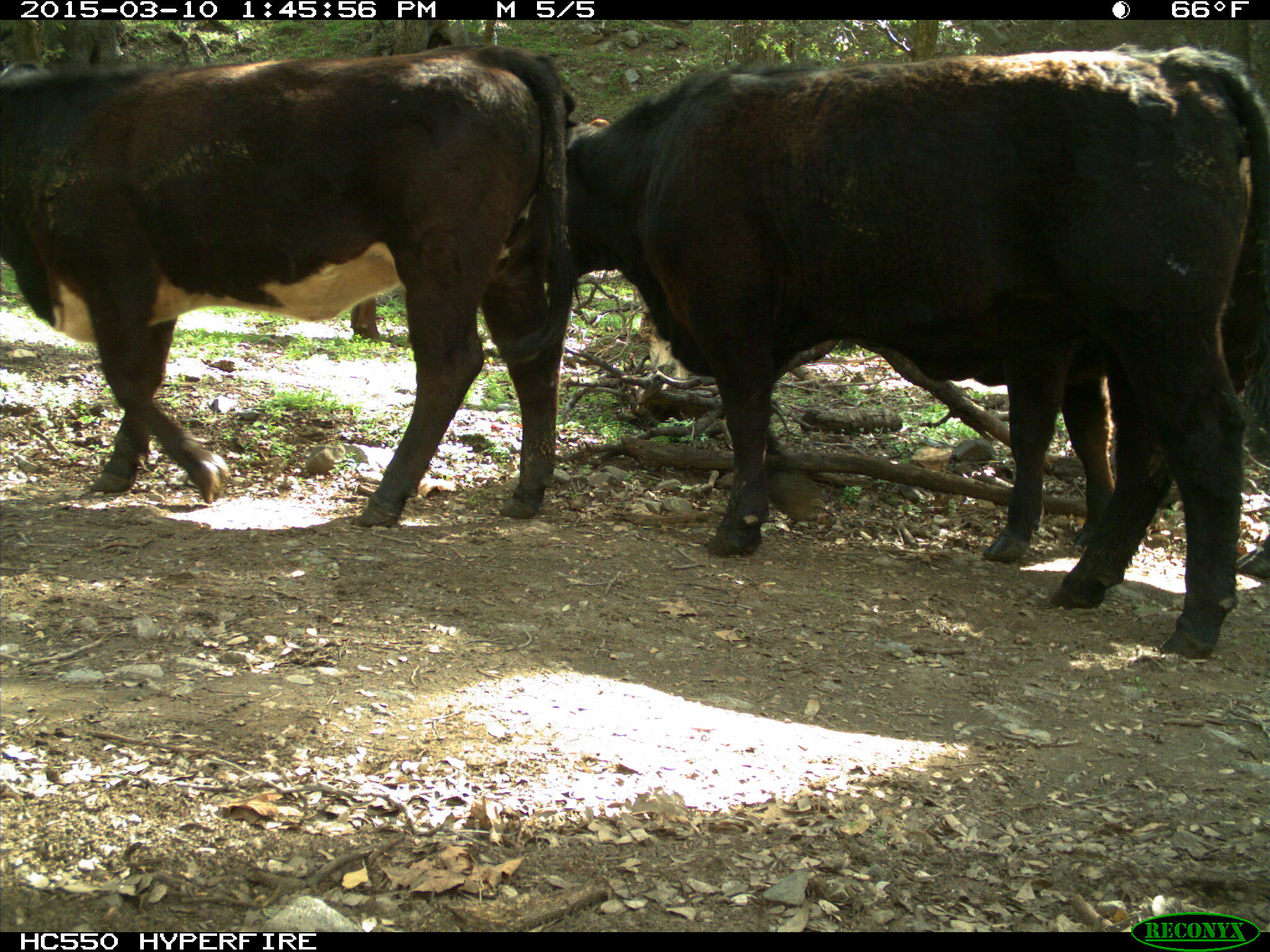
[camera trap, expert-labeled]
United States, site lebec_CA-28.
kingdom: Animalia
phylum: Chordata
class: Mammalia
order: Artiodactyla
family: Bovidae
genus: Bos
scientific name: Bos taurus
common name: domestic cow